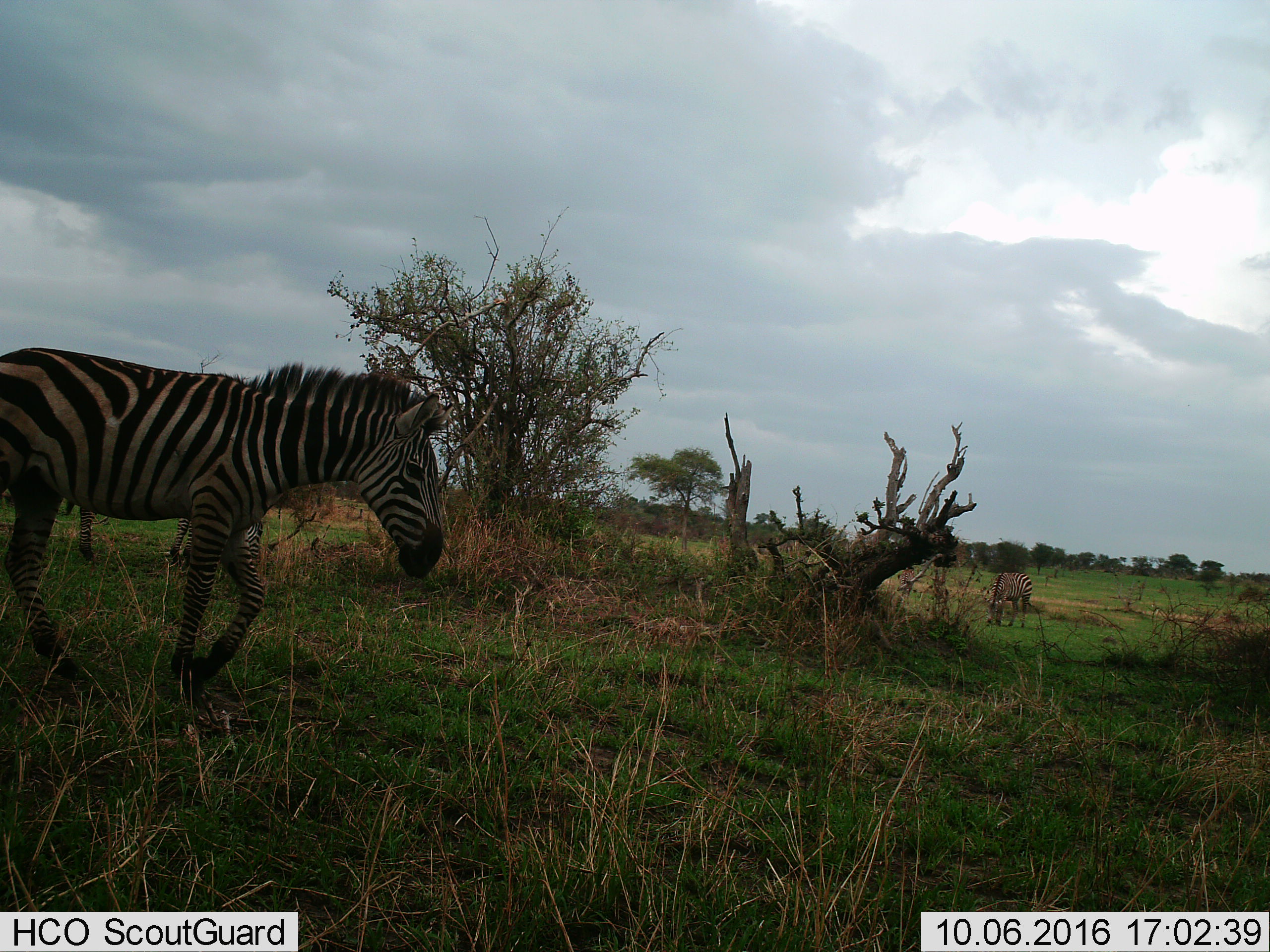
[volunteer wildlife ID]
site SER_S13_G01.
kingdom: Animalia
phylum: Chordata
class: Mammalia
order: Perissodactyla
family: Equidae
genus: Equus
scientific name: Equus quagga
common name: plains zebra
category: zebraplains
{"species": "zebraplains (plains zebra) (Equus quagga)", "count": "2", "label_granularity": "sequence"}